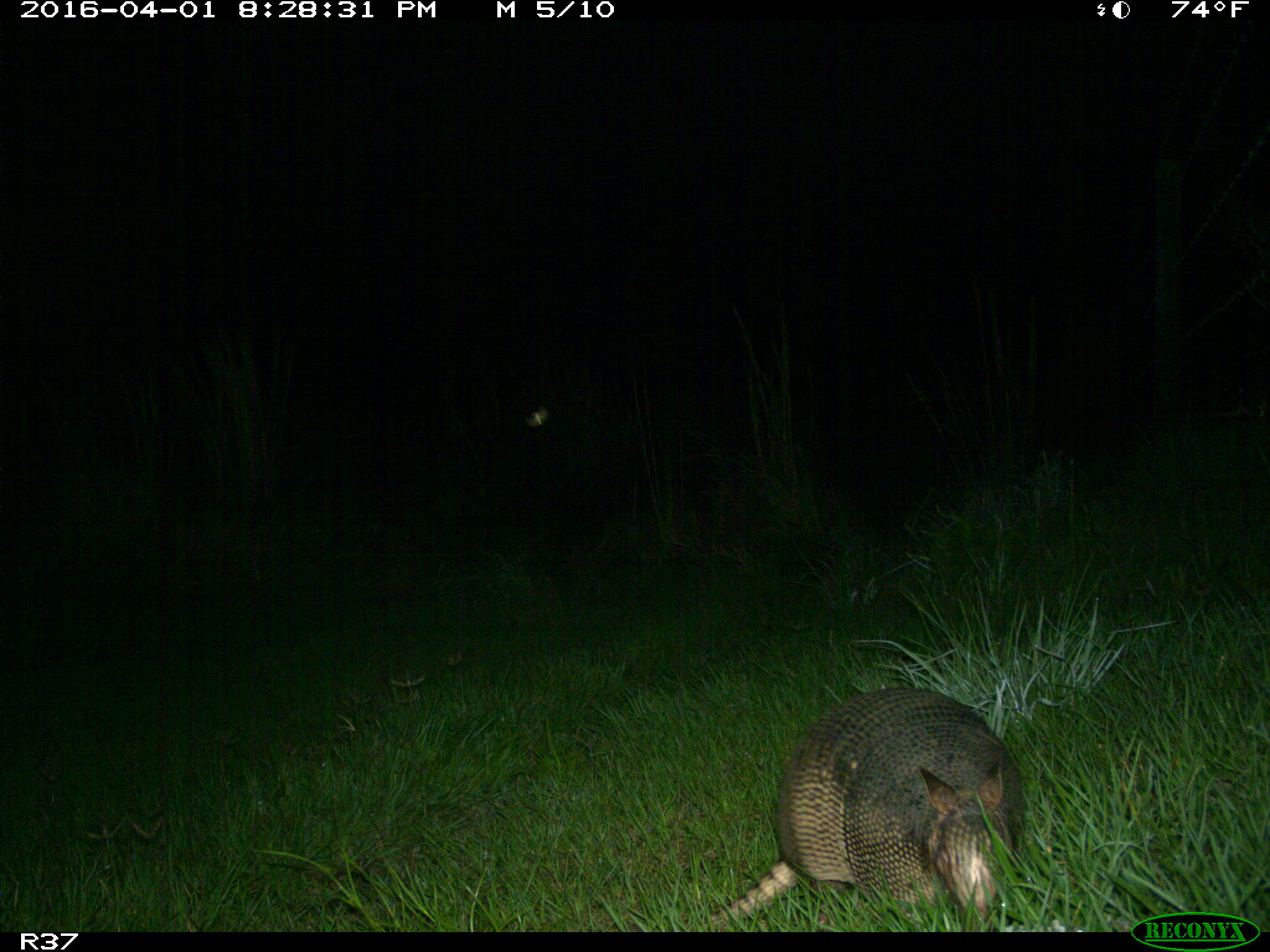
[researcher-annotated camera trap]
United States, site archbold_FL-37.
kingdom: Animalia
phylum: Chordata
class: Mammalia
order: Cingulata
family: Dasypodidae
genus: Dasypus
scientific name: Dasypus novemcinctus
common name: nine-banded armadillo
Dasypus novemcinctus (nine-banded armadillo).